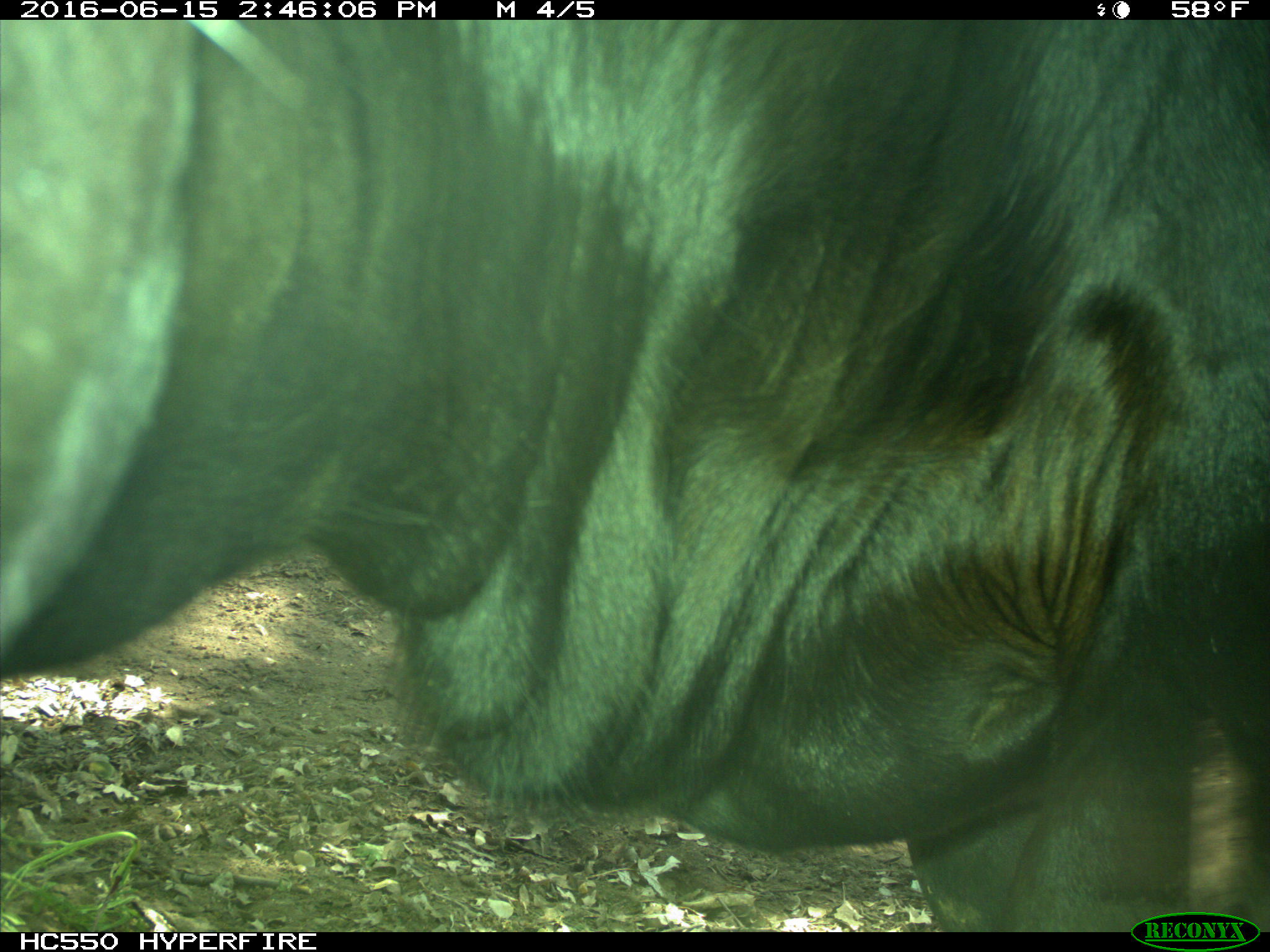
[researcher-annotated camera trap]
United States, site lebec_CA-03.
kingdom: Animalia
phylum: Chordata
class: Mammalia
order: Artiodactyla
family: Bovidae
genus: Bos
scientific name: Bos taurus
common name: domestic cow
Bos taurus (domestic cow).